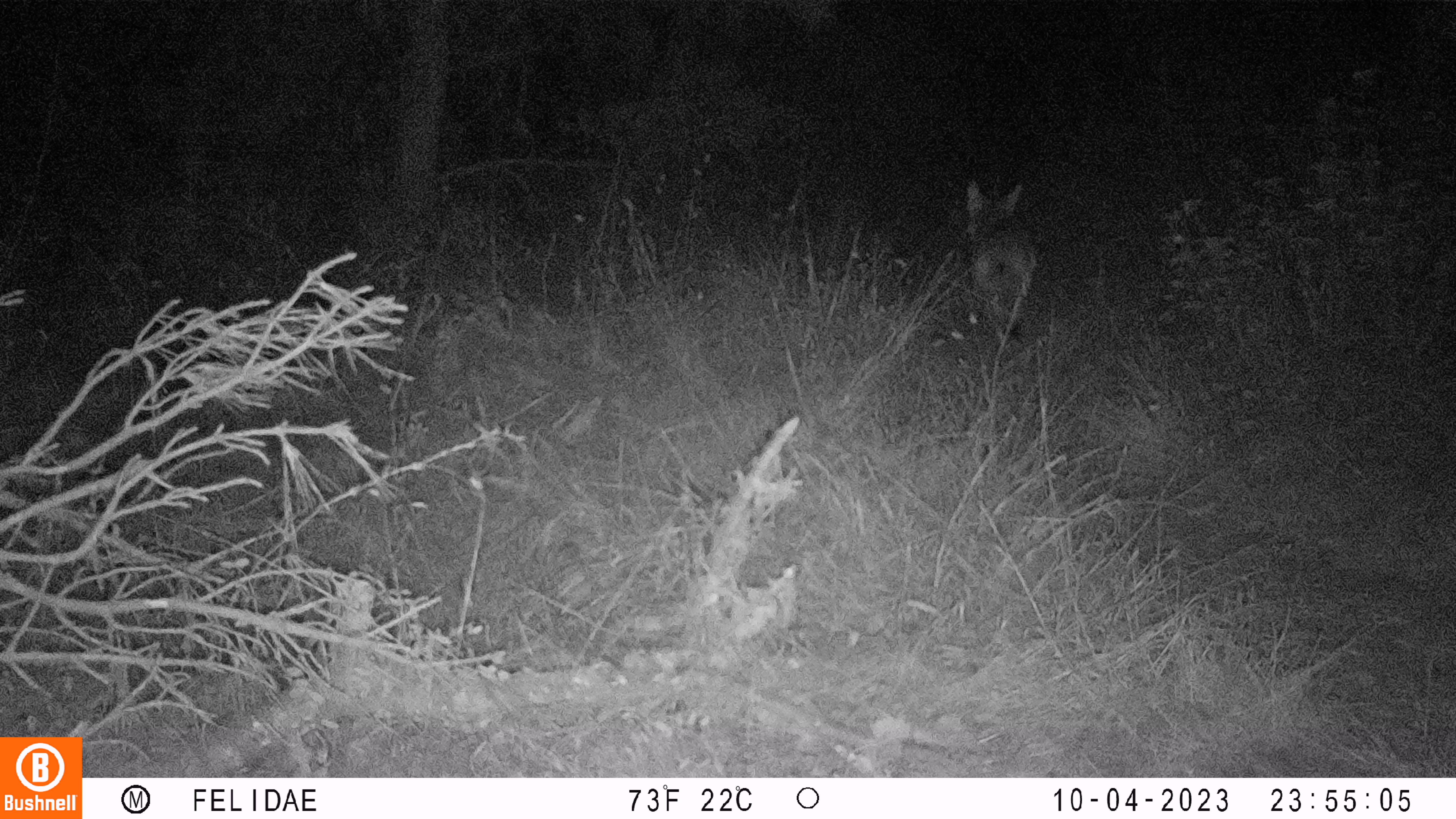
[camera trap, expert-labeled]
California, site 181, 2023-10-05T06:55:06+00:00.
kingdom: Animalia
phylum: Chordata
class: Mammalia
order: Carnivora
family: Canidae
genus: Canis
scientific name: Canis latrans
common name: coyote